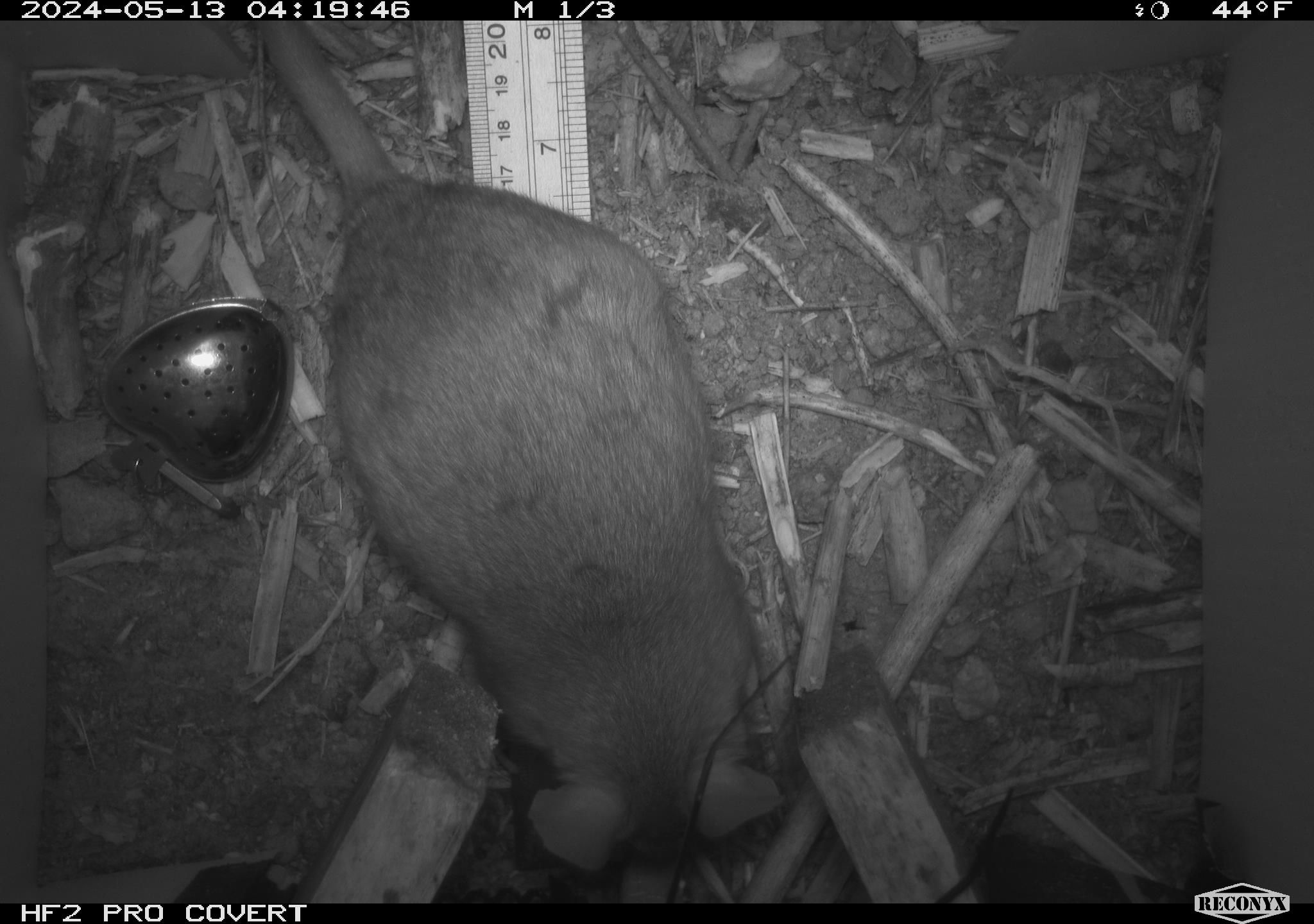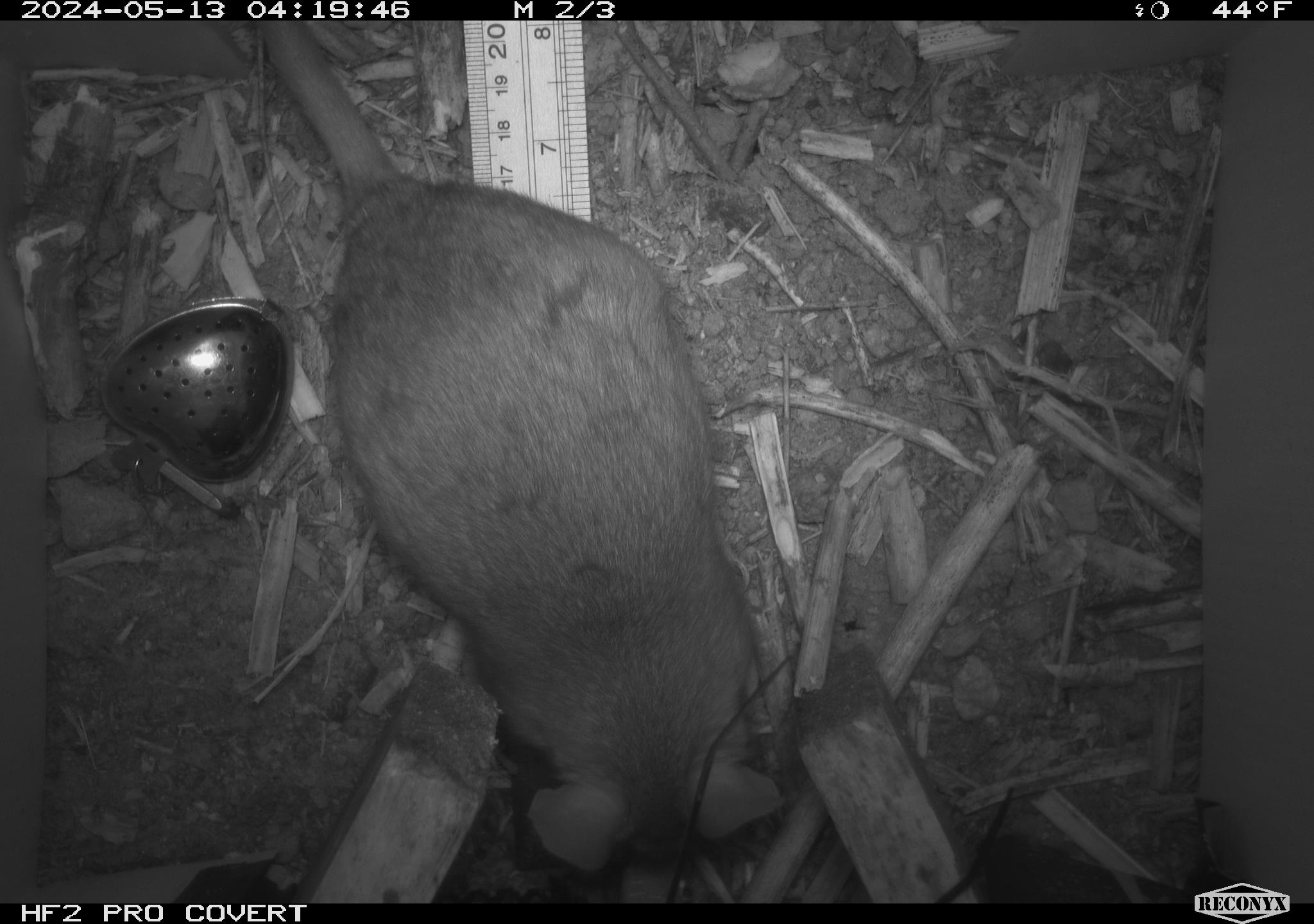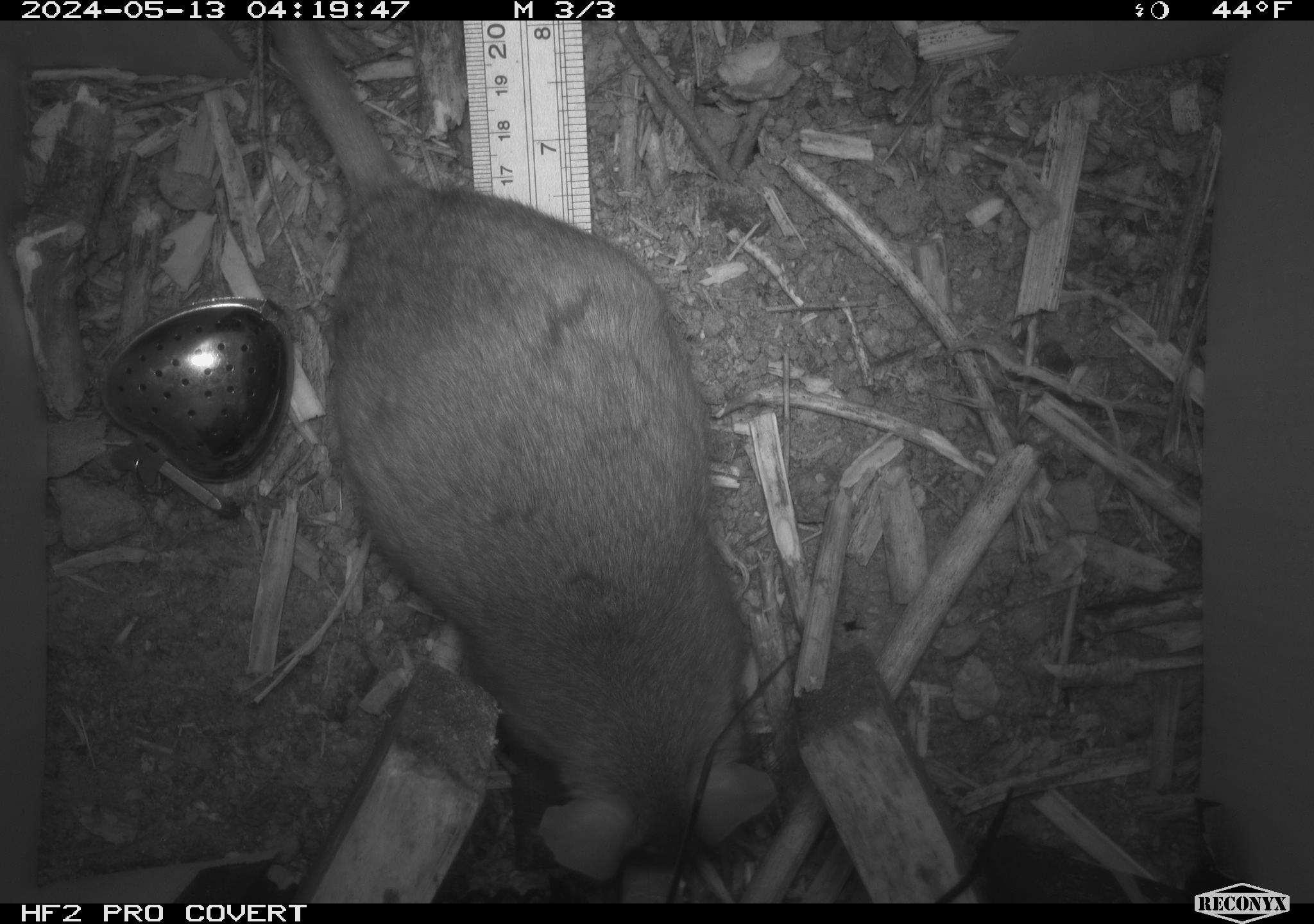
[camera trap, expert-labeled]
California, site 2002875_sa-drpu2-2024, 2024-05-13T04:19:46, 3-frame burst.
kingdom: Animalia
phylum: Chordata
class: Mammalia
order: Rodentia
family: Cricetidae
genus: Neotoma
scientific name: Neotoma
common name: pack rat or woodrat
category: neotoma species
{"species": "neotoma species (pack rat or woodrat) (Neotoma)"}